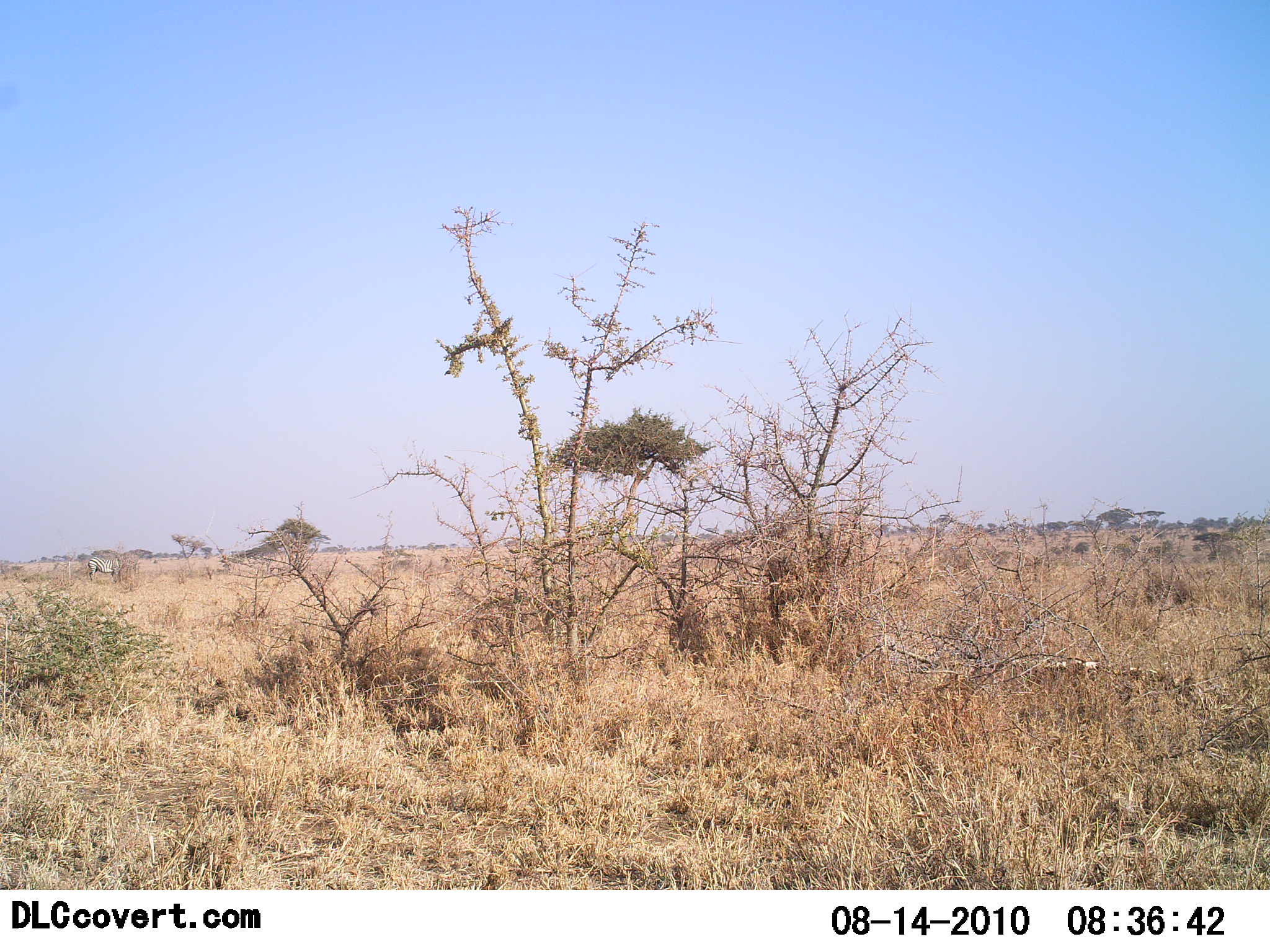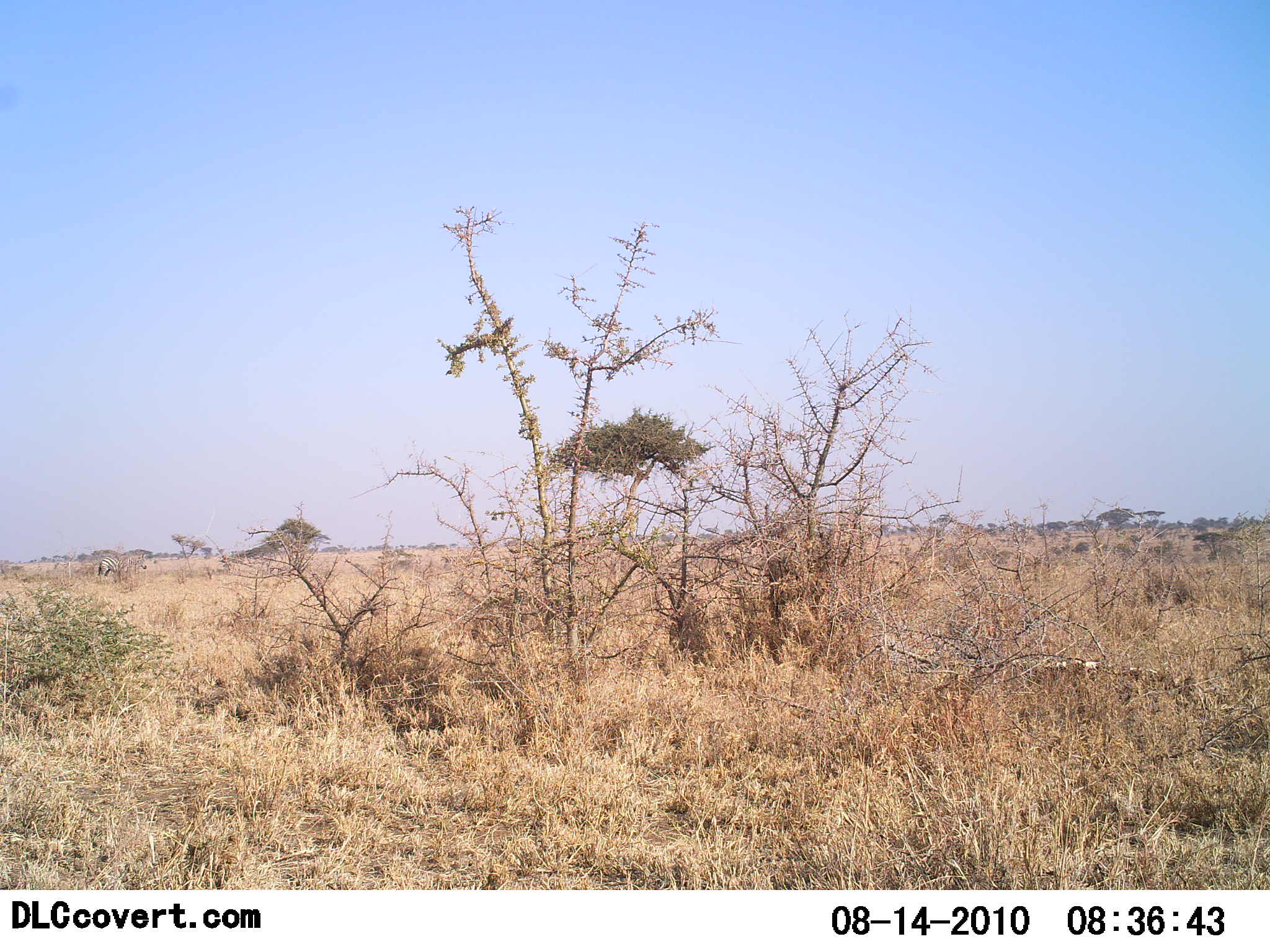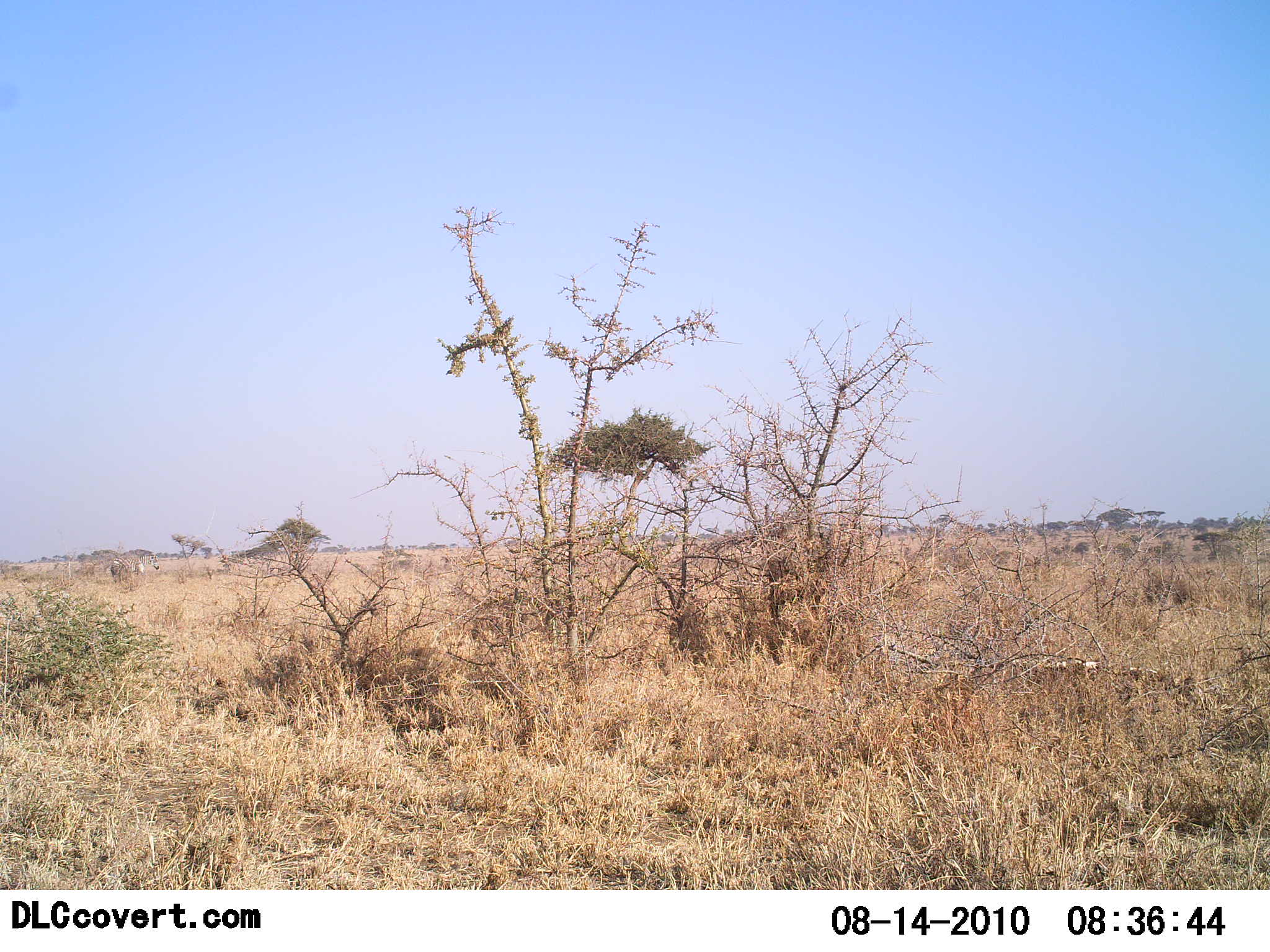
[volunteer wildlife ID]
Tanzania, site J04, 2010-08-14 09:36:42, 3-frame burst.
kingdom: Animalia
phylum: Chordata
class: Mammalia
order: Perissodactyla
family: Equidae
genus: Equus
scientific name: Equus quagga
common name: plains zebra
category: zebra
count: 1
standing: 0%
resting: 0%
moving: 100%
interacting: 0%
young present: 0%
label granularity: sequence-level